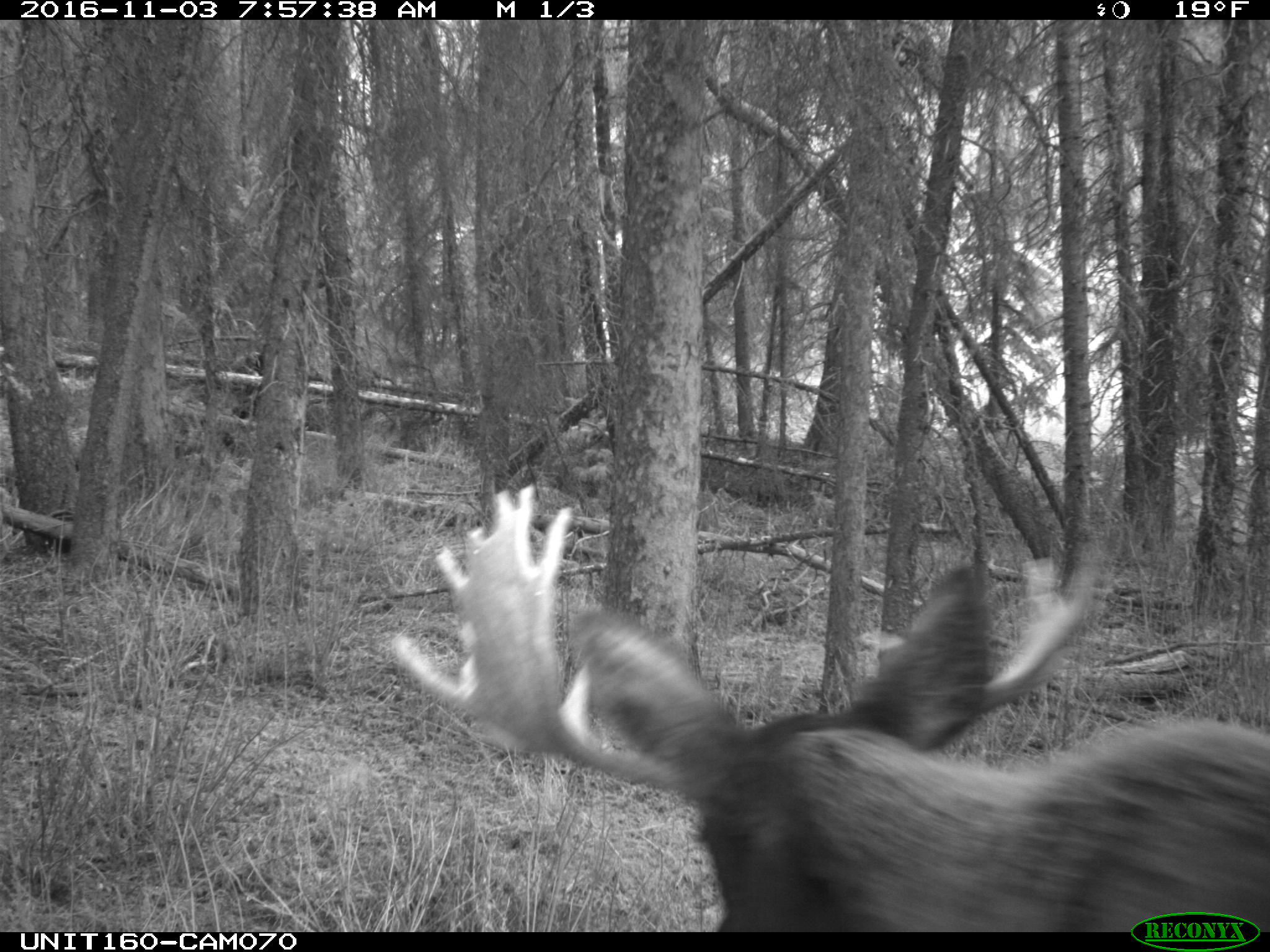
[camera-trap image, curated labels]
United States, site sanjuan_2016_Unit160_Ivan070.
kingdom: Animalia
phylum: Chordata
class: Mammalia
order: Artiodactyla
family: Cervidae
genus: Alces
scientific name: Alces alces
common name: moose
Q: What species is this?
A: Alces alces (moose).